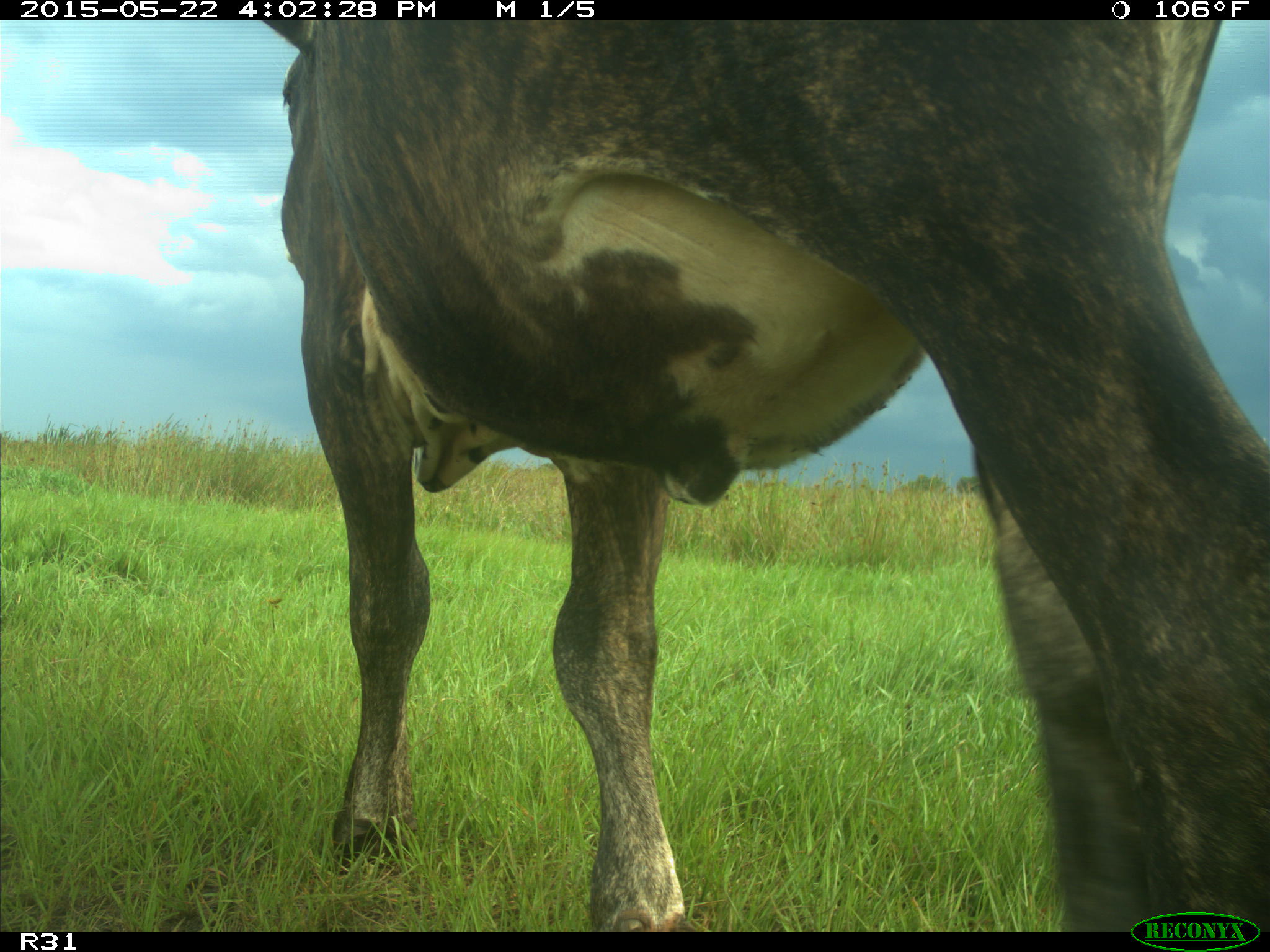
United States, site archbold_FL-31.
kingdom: Animalia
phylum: Chordata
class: Mammalia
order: Artiodactyla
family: Bovidae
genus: Bos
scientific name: Bos taurus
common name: domestic cow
Bos taurus (domestic cow).